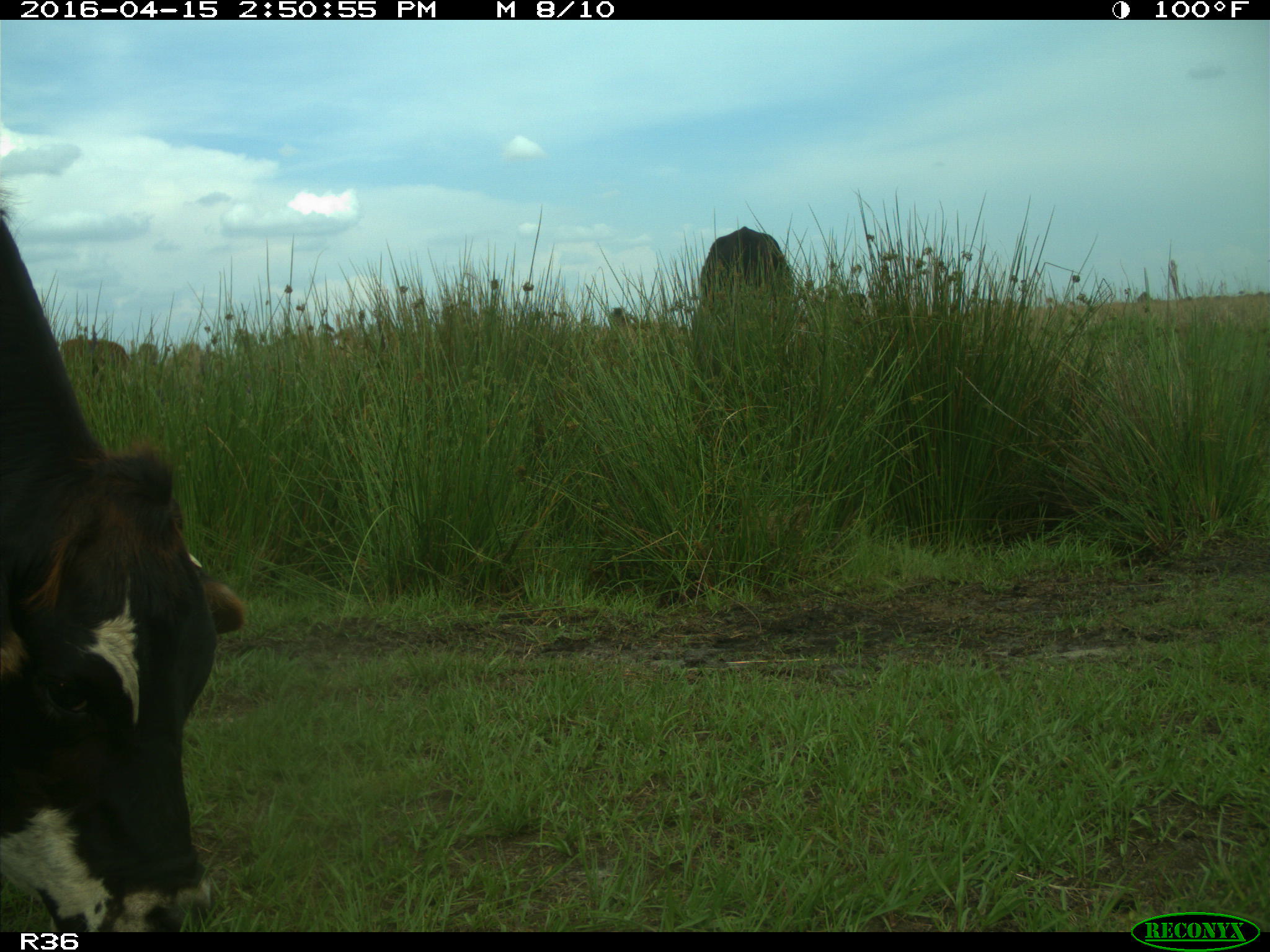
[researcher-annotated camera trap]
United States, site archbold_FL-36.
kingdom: Animalia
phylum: Chordata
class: Mammalia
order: Artiodactyla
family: Bovidae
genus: Bos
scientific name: Bos taurus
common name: domestic cow